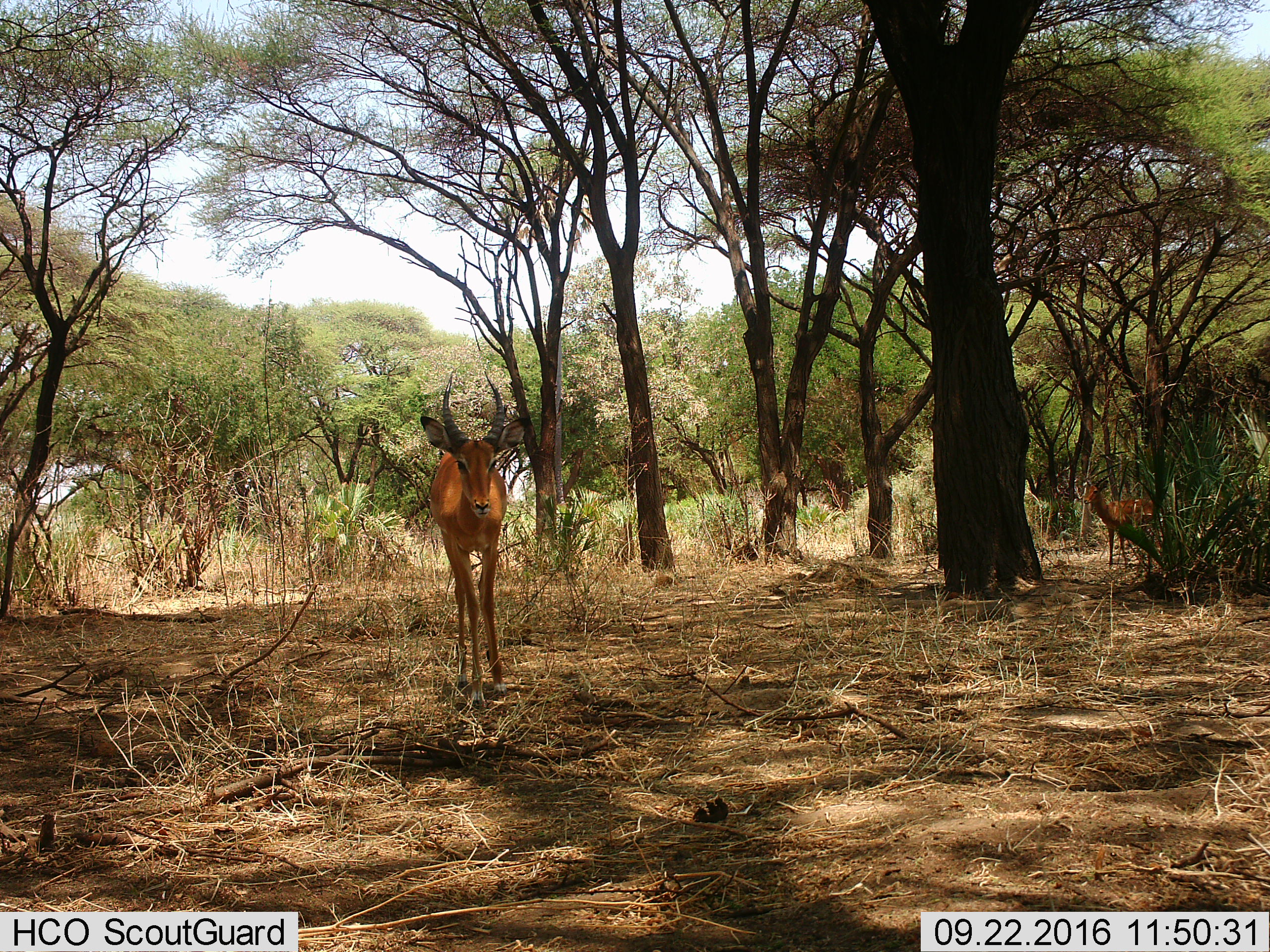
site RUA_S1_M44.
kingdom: Animalia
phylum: Chordata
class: Mammalia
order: Artiodactyla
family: Bovidae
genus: Aepyceros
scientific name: Aepyceros melampus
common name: impala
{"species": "impala (Aepyceros melampus)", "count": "2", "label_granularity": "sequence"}